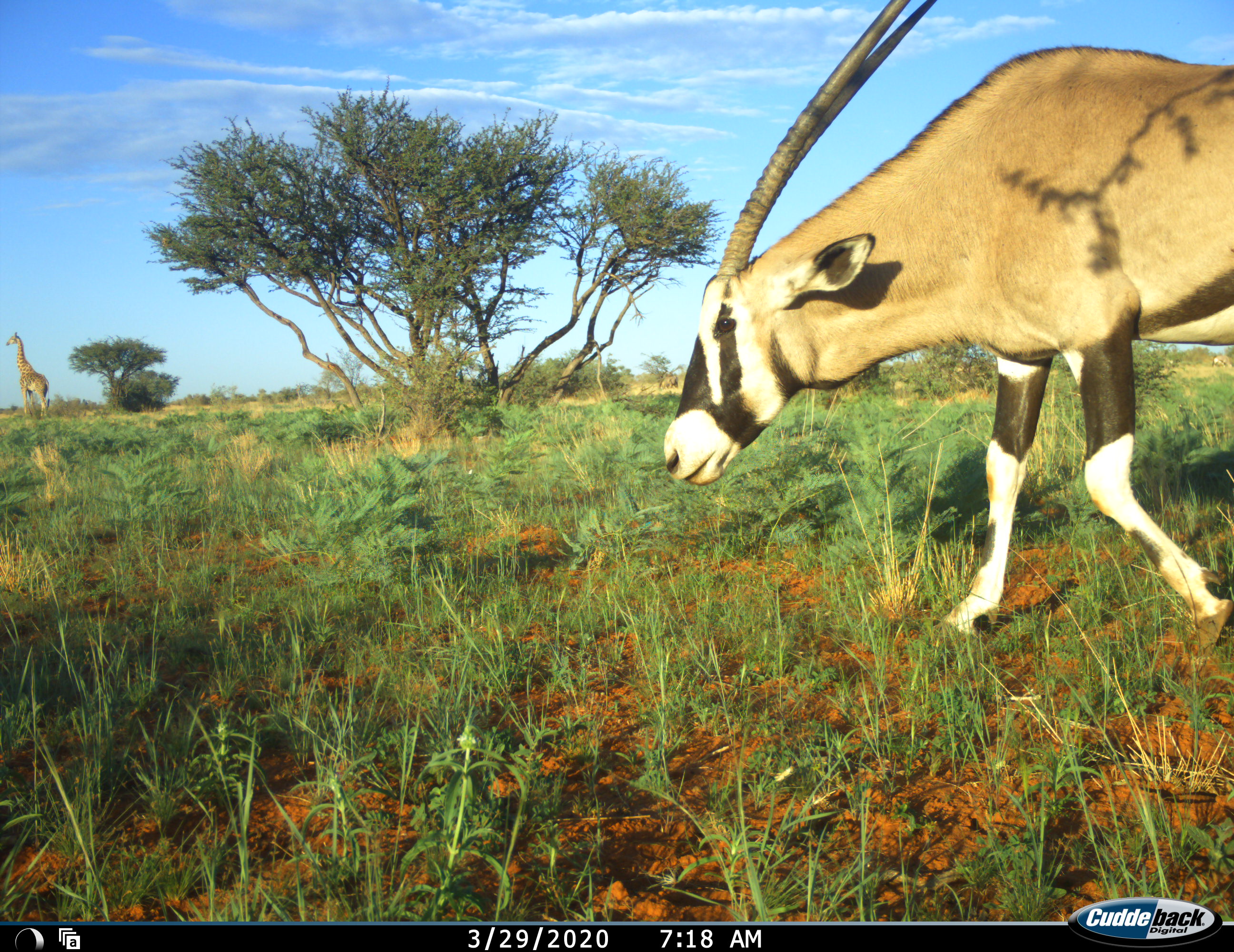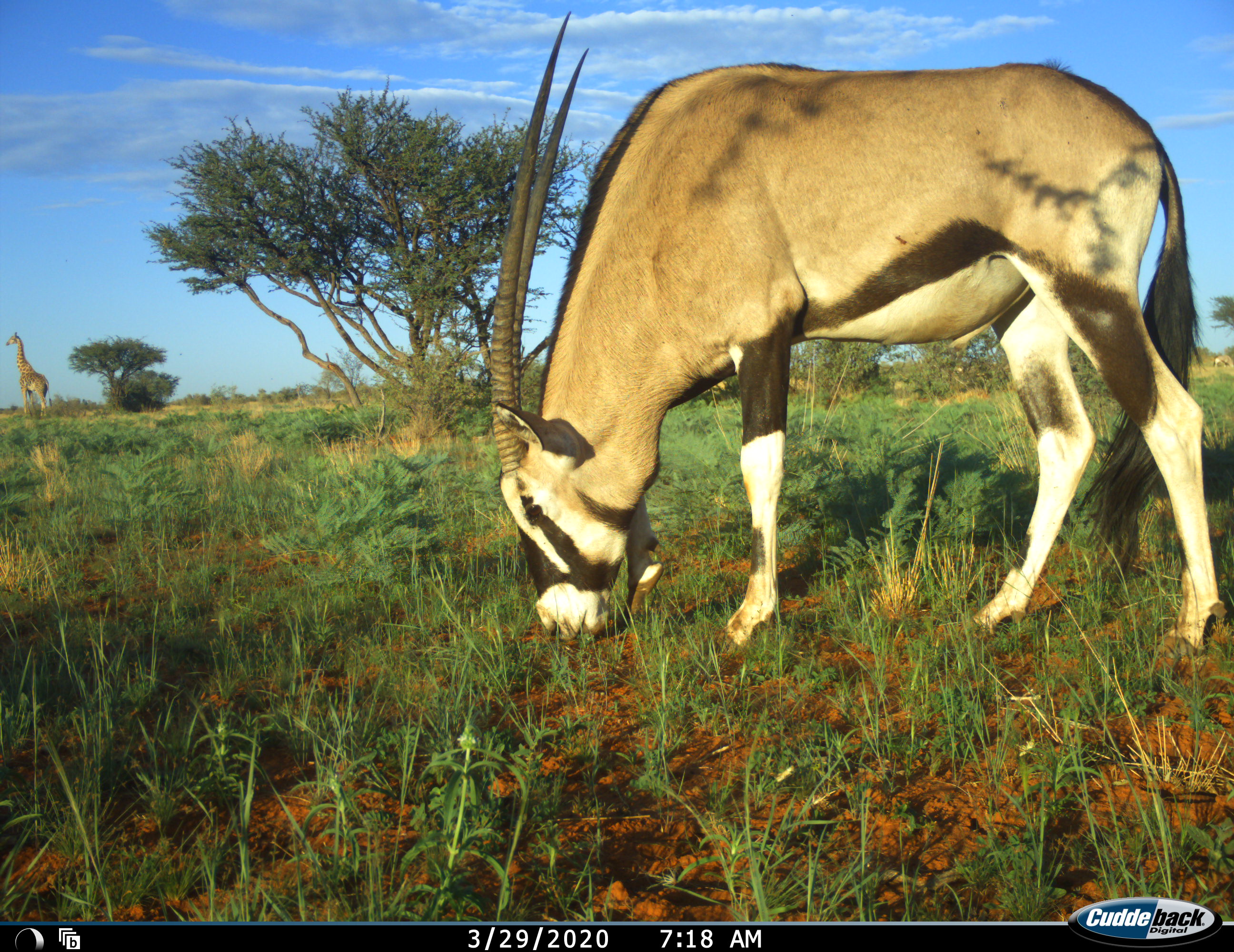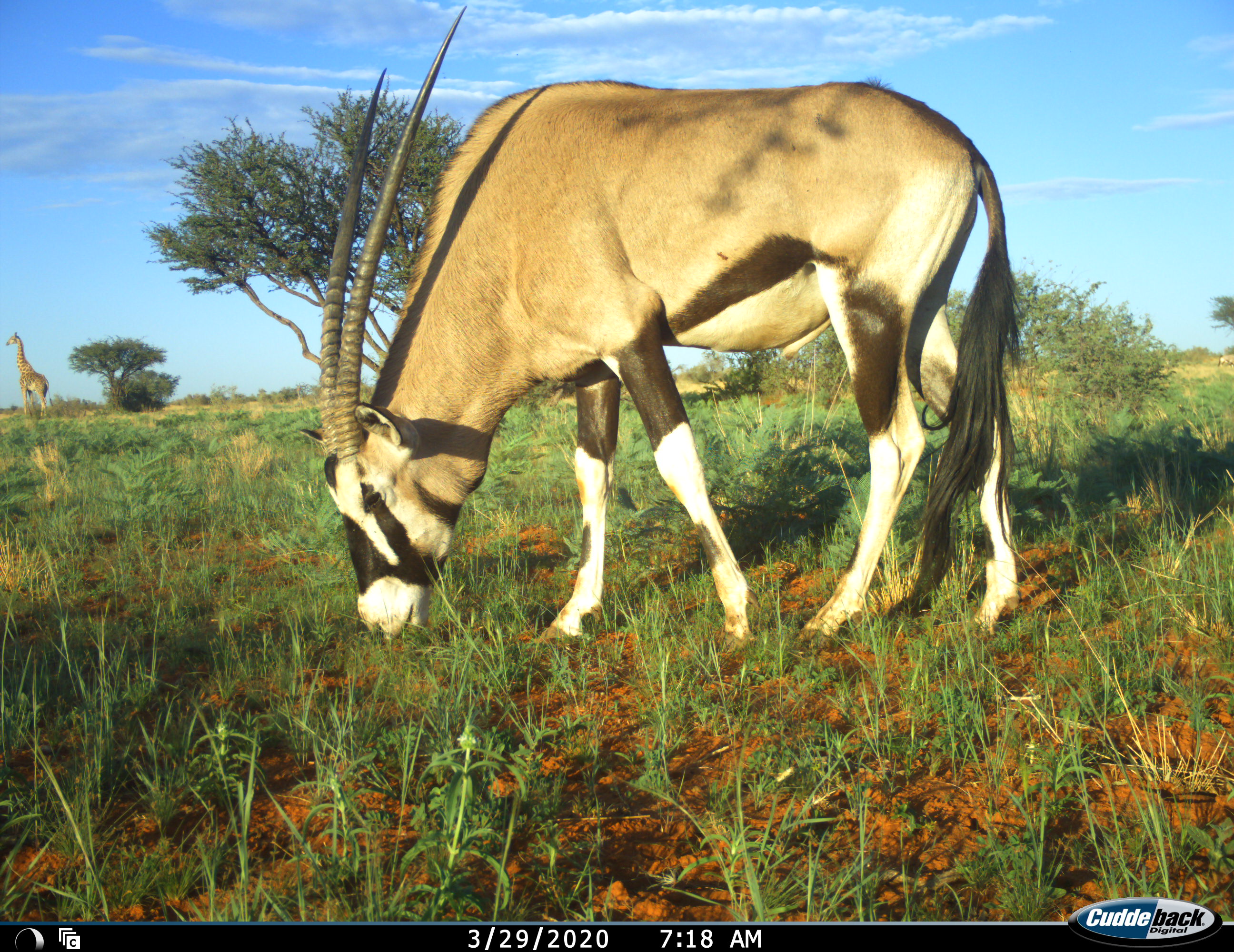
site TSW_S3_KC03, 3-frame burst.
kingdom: Animalia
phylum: Chordata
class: Mammalia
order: Artiodactyla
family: Bovidae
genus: Oryx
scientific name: Oryx gazella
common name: gemsbok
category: oryx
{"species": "oryx (gemsbok) (Oryx gazella)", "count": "1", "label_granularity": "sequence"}